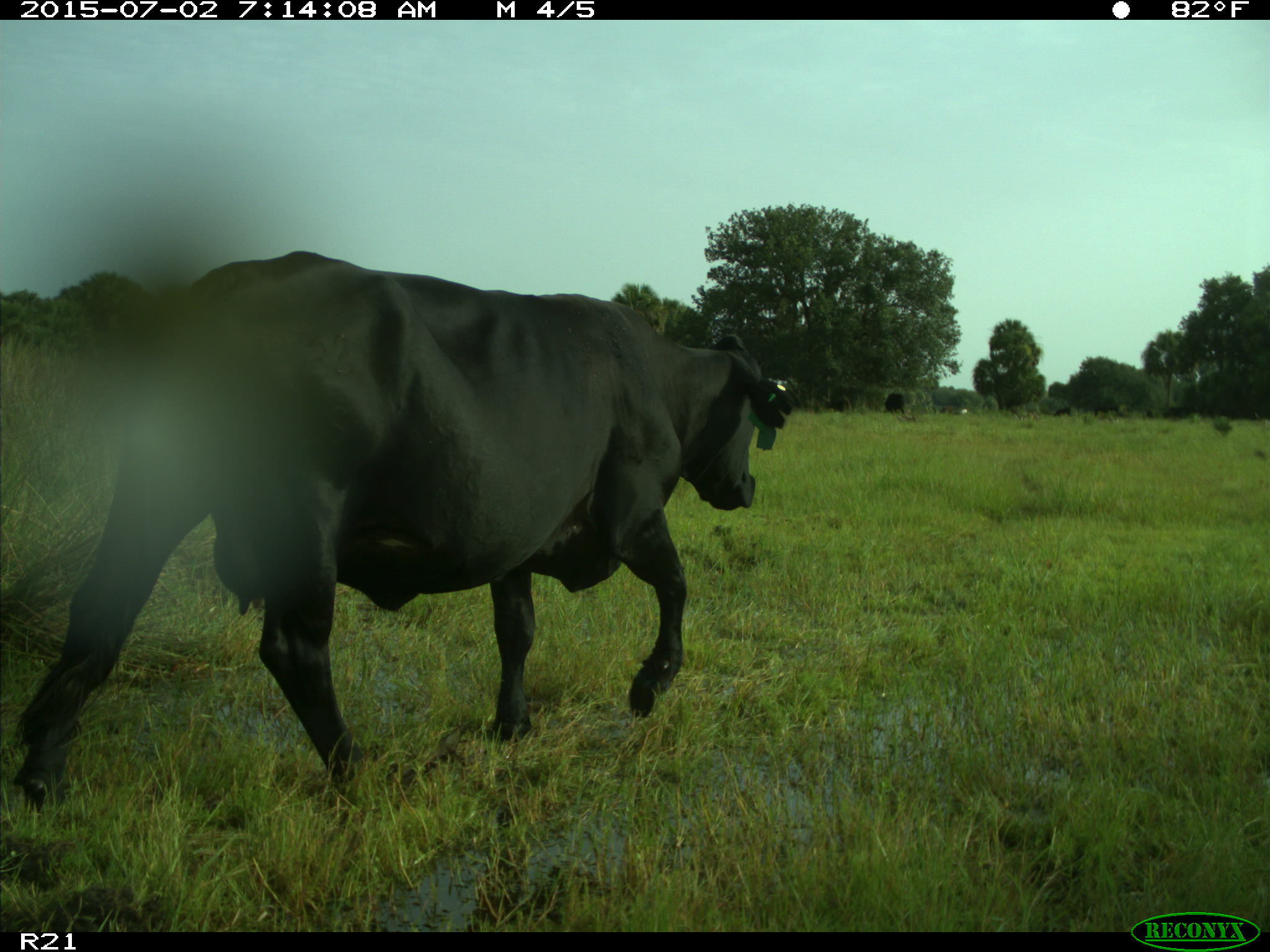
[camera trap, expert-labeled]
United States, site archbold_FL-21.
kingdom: Animalia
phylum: Chordata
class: Mammalia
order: Artiodactyla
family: Bovidae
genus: Bos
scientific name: Bos taurus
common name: domestic cow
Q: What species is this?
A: Bos taurus (domestic cow).